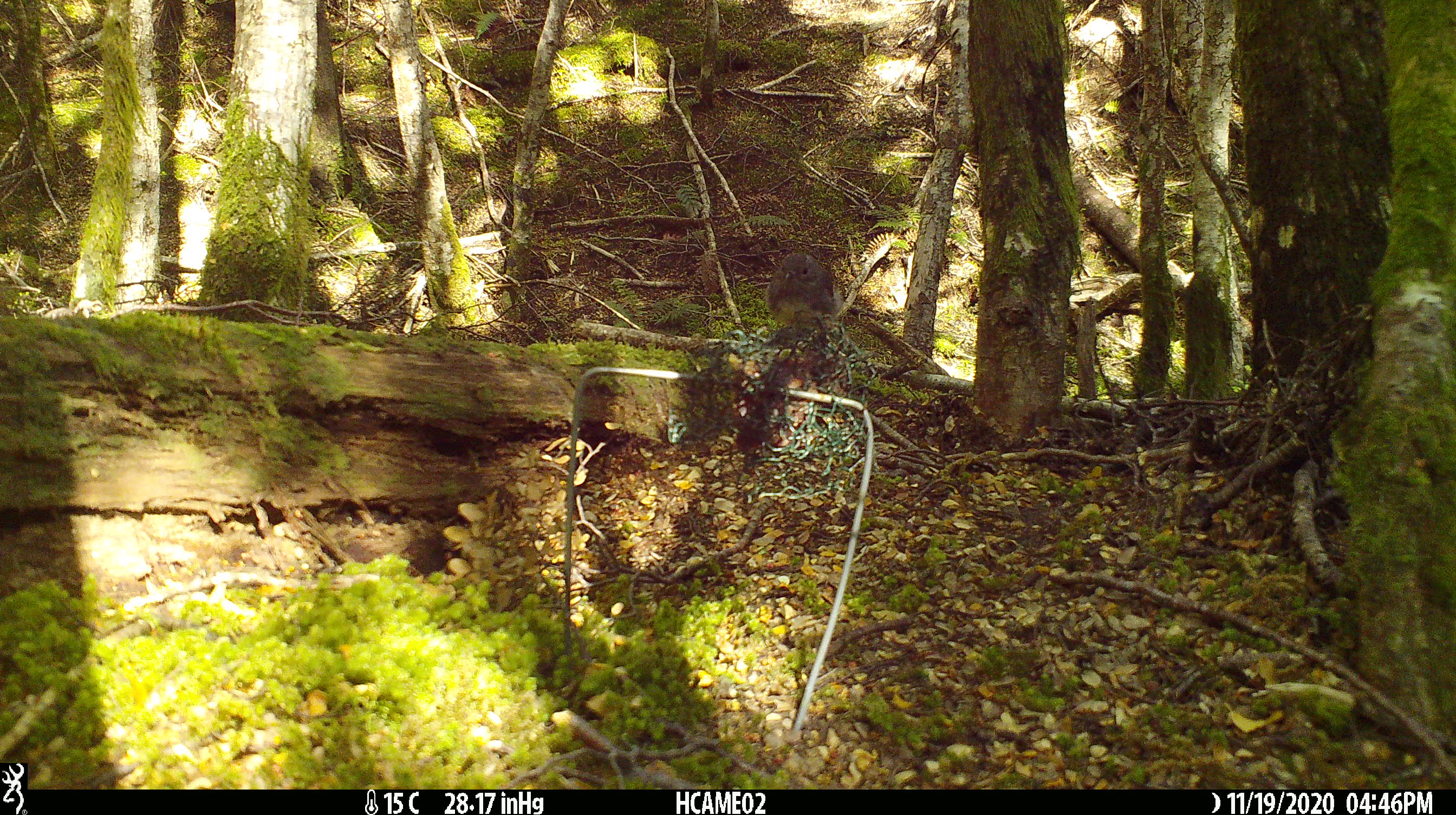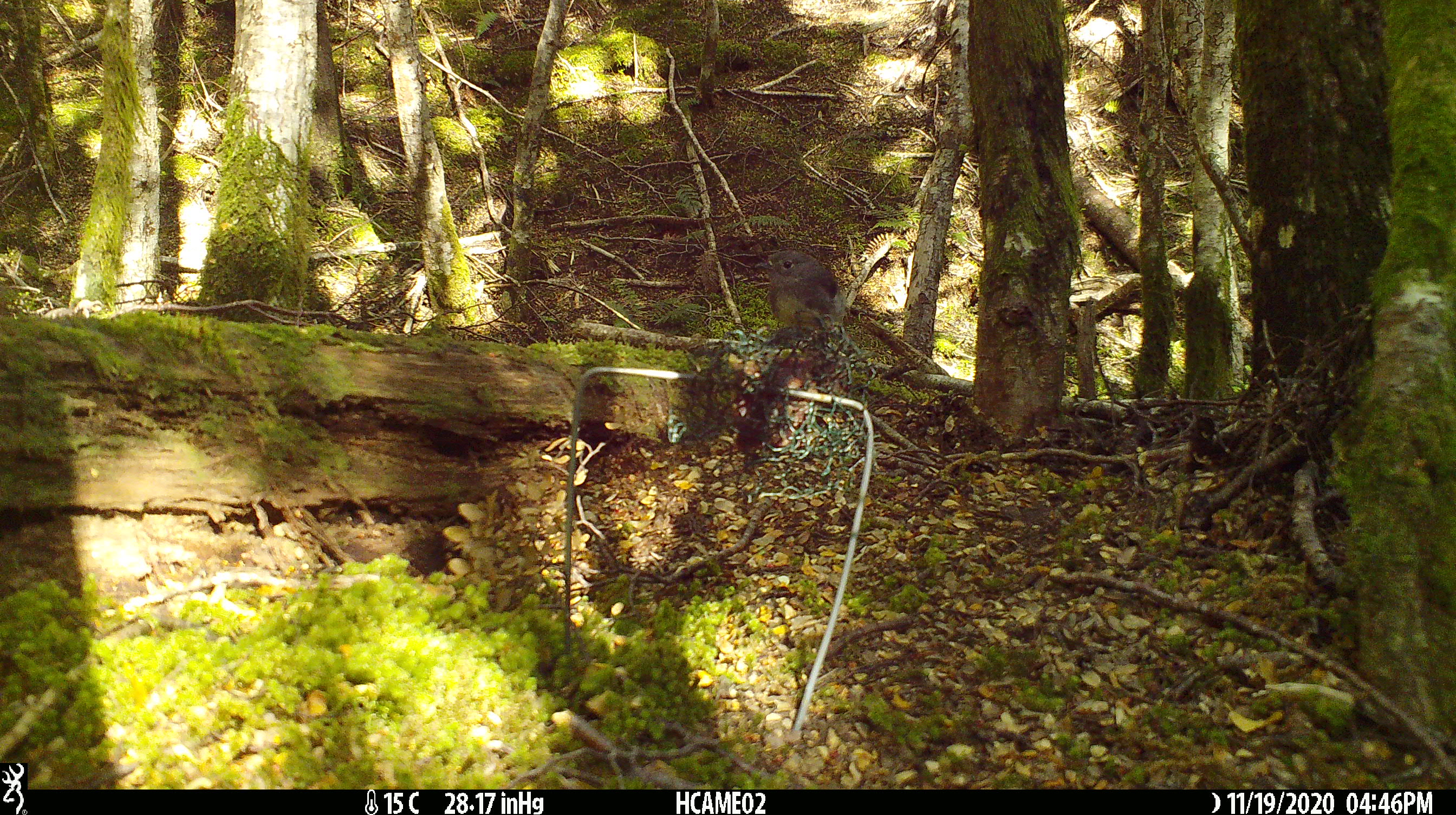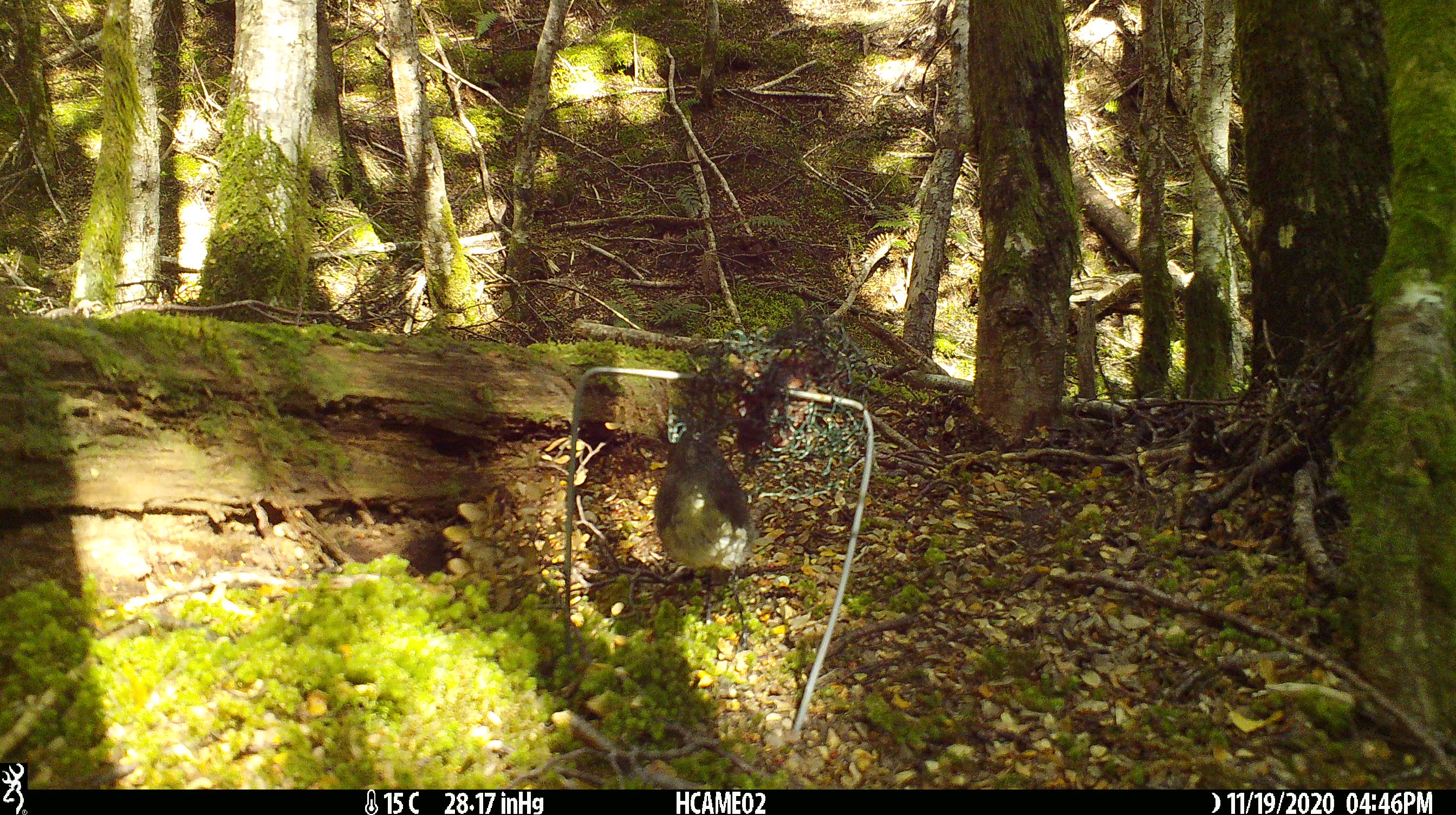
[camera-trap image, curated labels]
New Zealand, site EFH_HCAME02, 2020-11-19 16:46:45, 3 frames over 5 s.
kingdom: Animalia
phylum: Chordata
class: Aves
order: Passeriformes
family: Petroicidae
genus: Petroica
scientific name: Petroica australis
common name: new zealand robin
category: robin